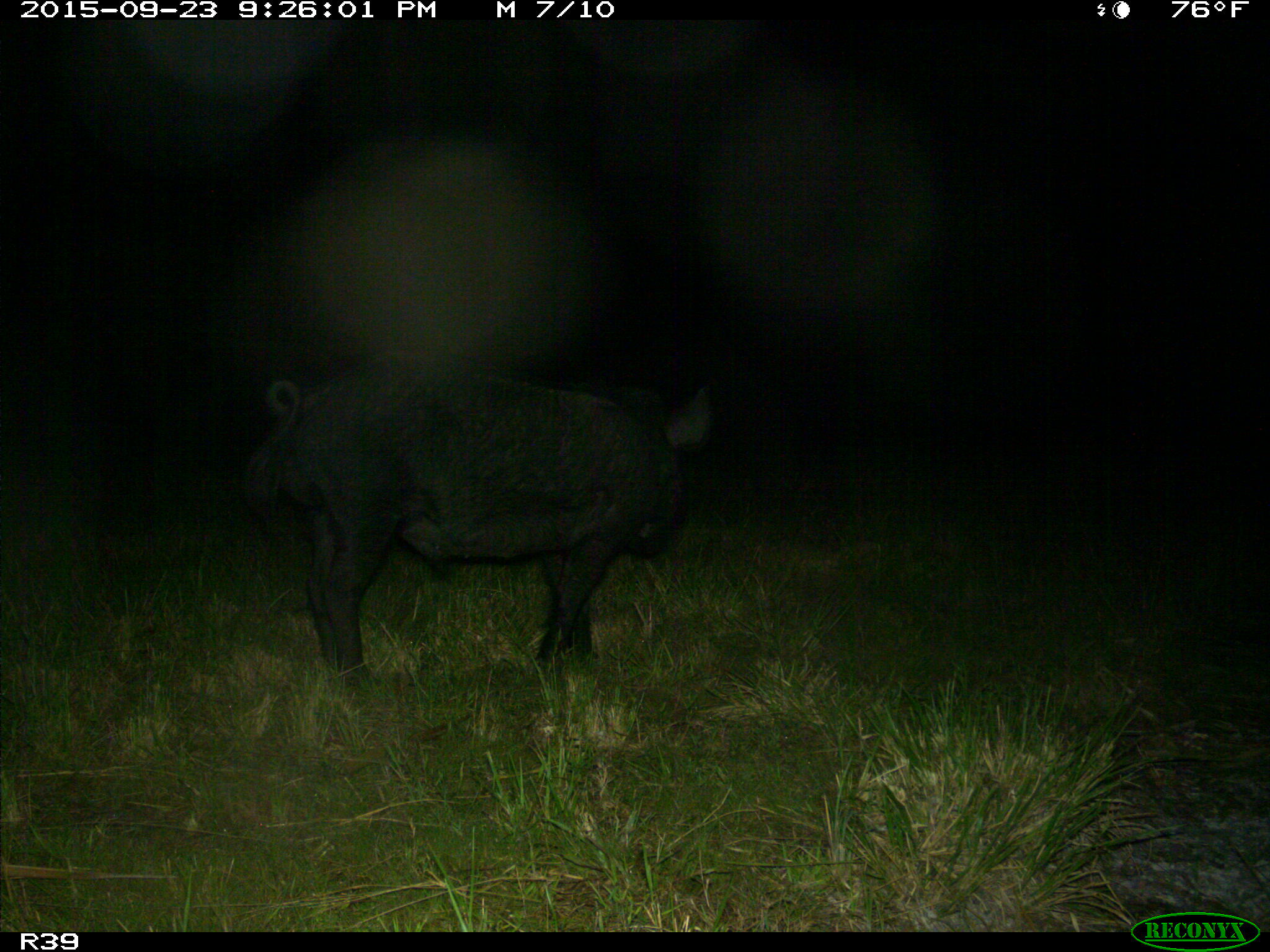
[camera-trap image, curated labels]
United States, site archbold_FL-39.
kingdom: Animalia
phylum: Chordata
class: Mammalia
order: Artiodactyla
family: Suidae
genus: Sus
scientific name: Sus scrofa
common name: wild boar